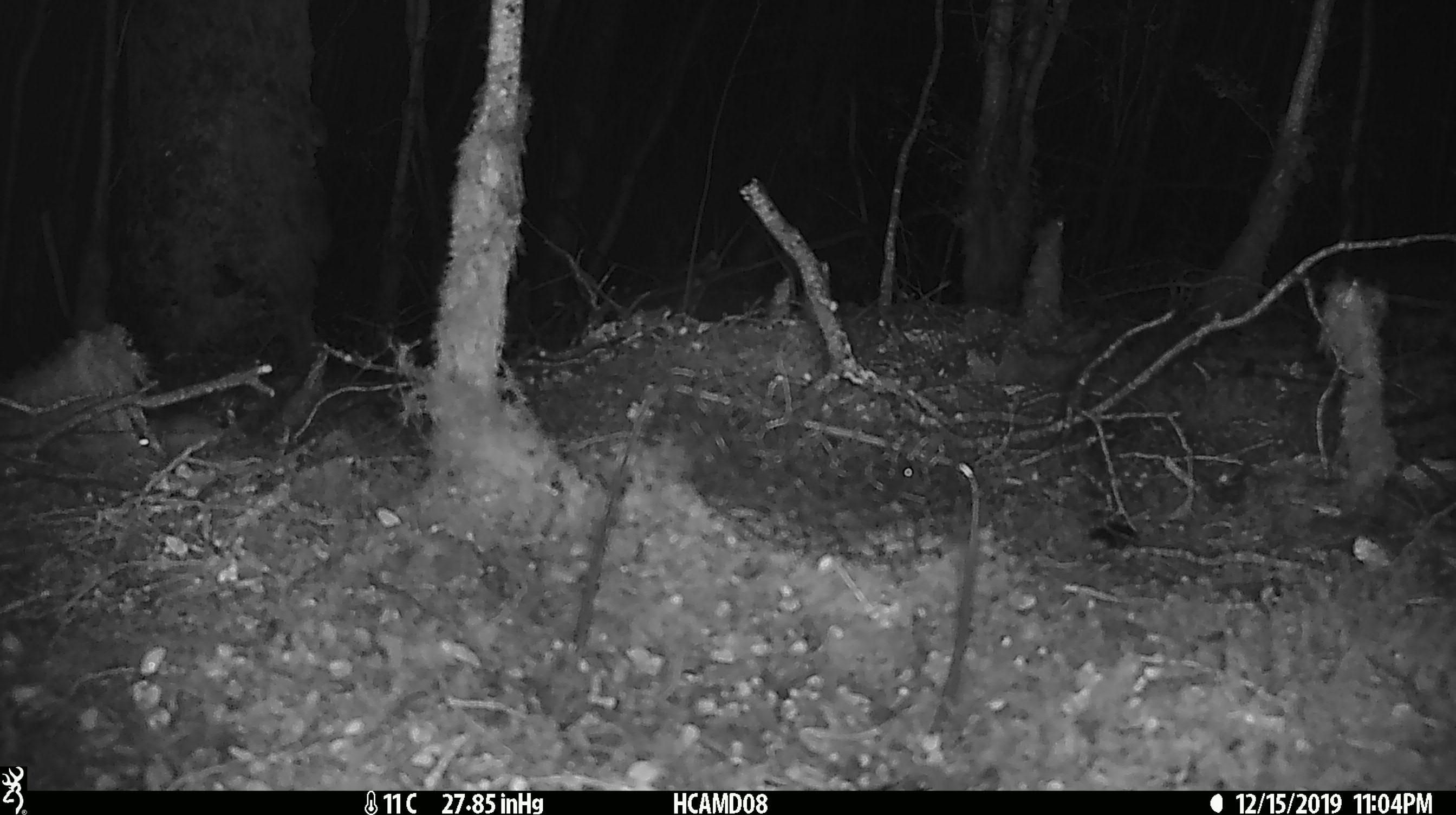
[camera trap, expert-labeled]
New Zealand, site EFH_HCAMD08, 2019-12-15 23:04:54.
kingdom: Animalia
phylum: Chordata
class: Mammalia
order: Rodentia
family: Muridae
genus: Mus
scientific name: Mus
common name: mouse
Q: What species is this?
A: Mouse (Mus).